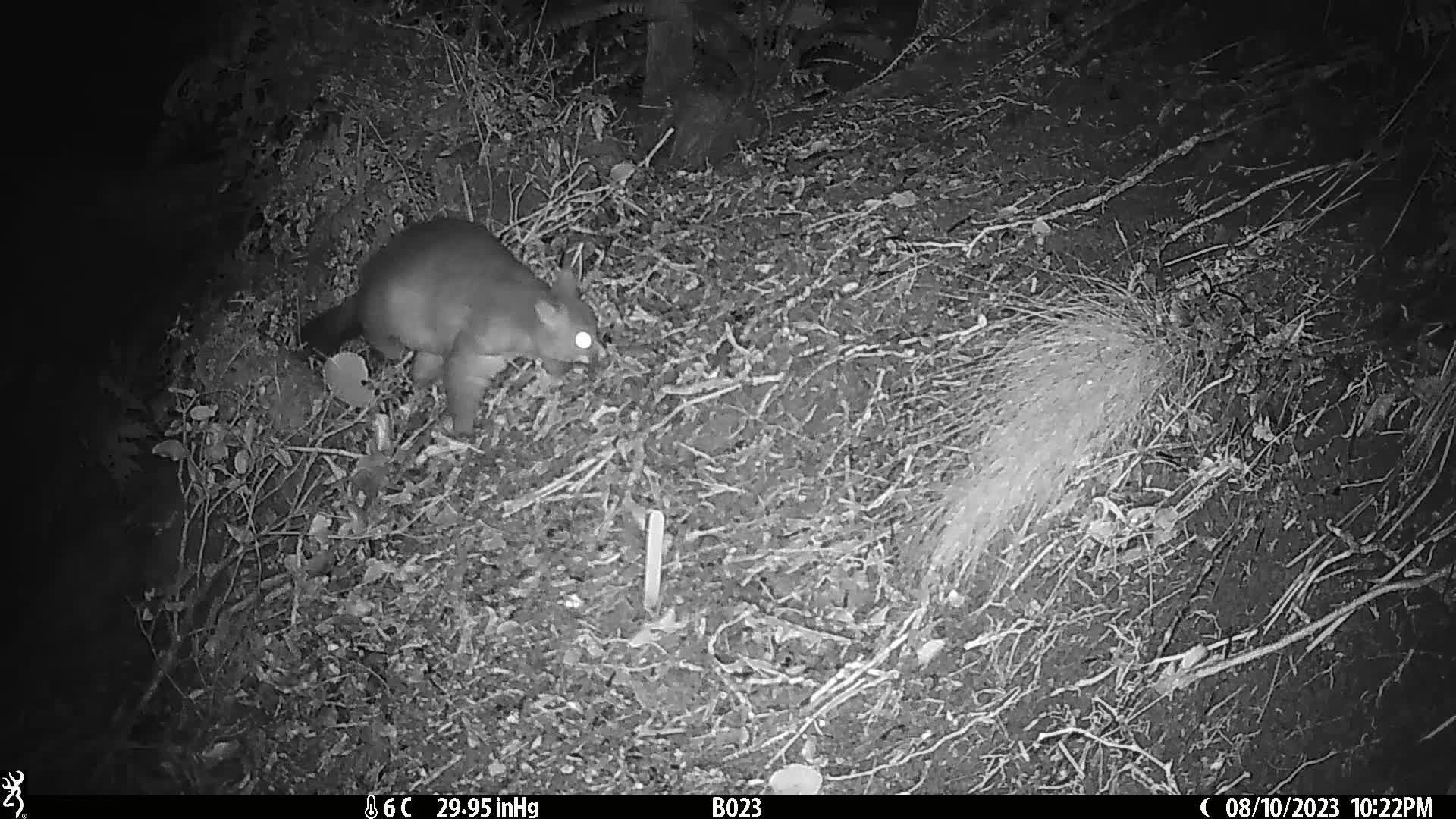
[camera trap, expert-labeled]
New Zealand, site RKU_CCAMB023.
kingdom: Animalia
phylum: Chordata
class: Mammalia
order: Diprotodontia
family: Phalangeridae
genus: Trichosurus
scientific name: Trichosurus vulpecula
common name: common brushtail possum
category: possum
Possum (common brushtail possum) (Trichosurus vulpecula).